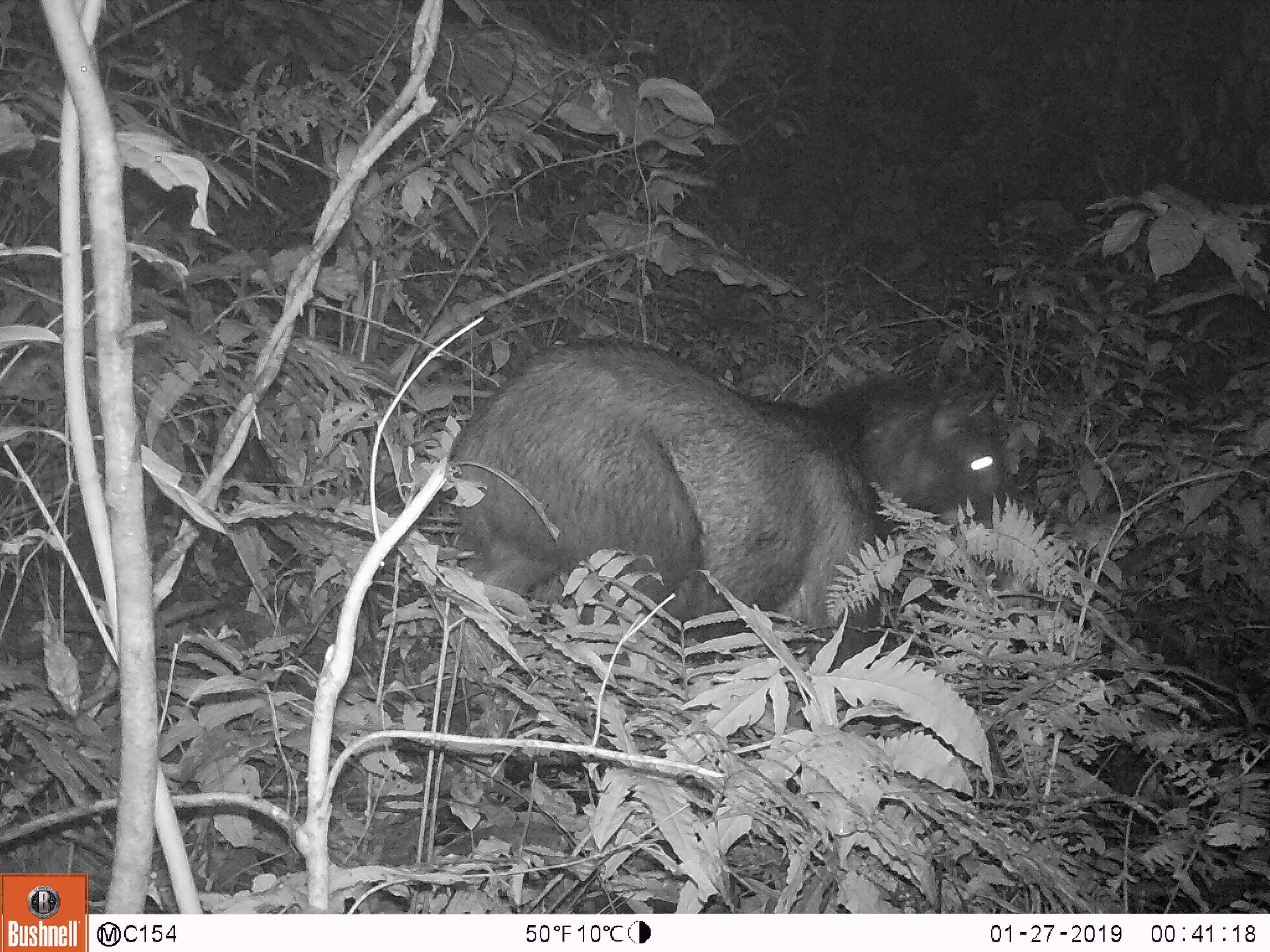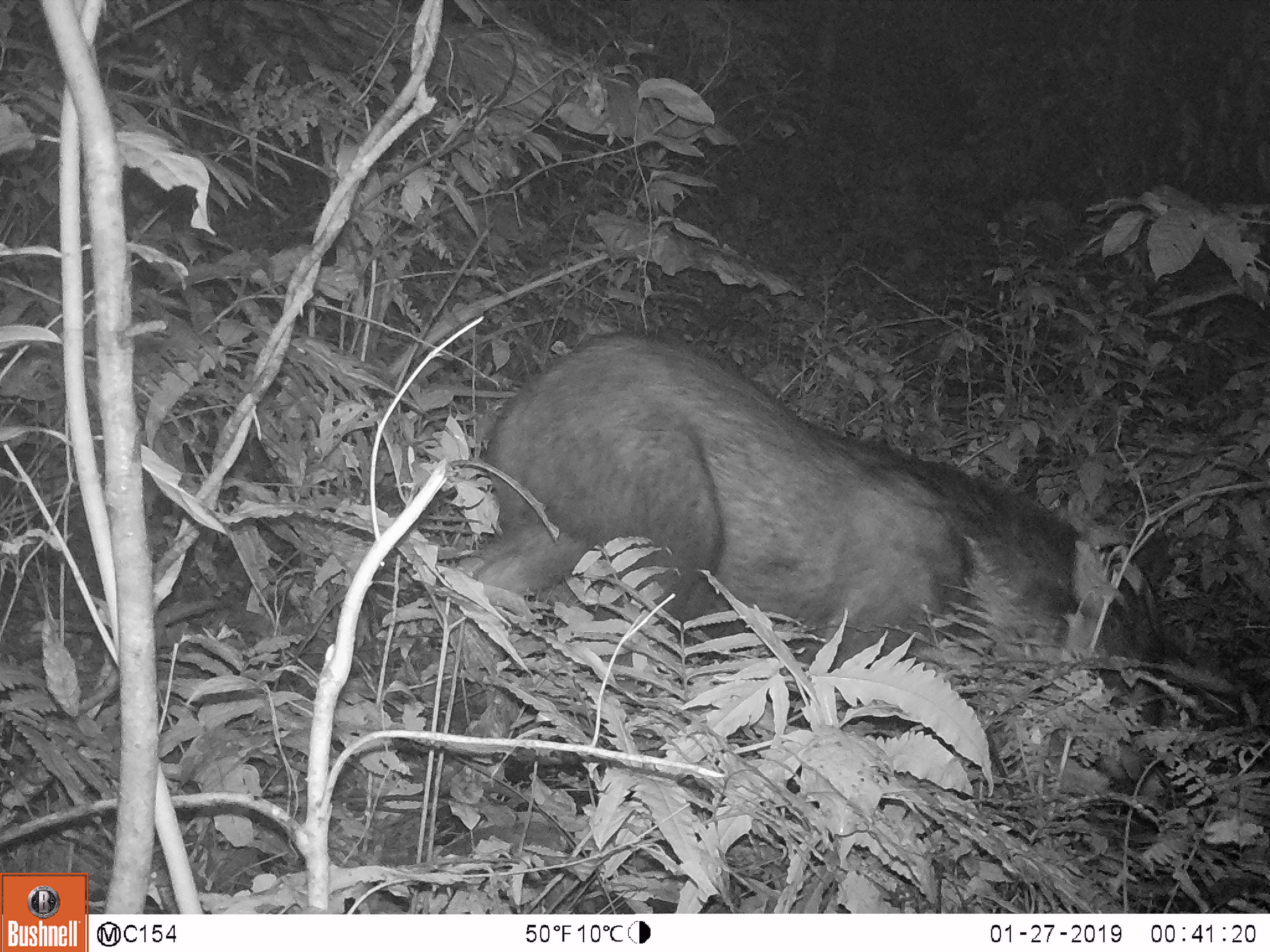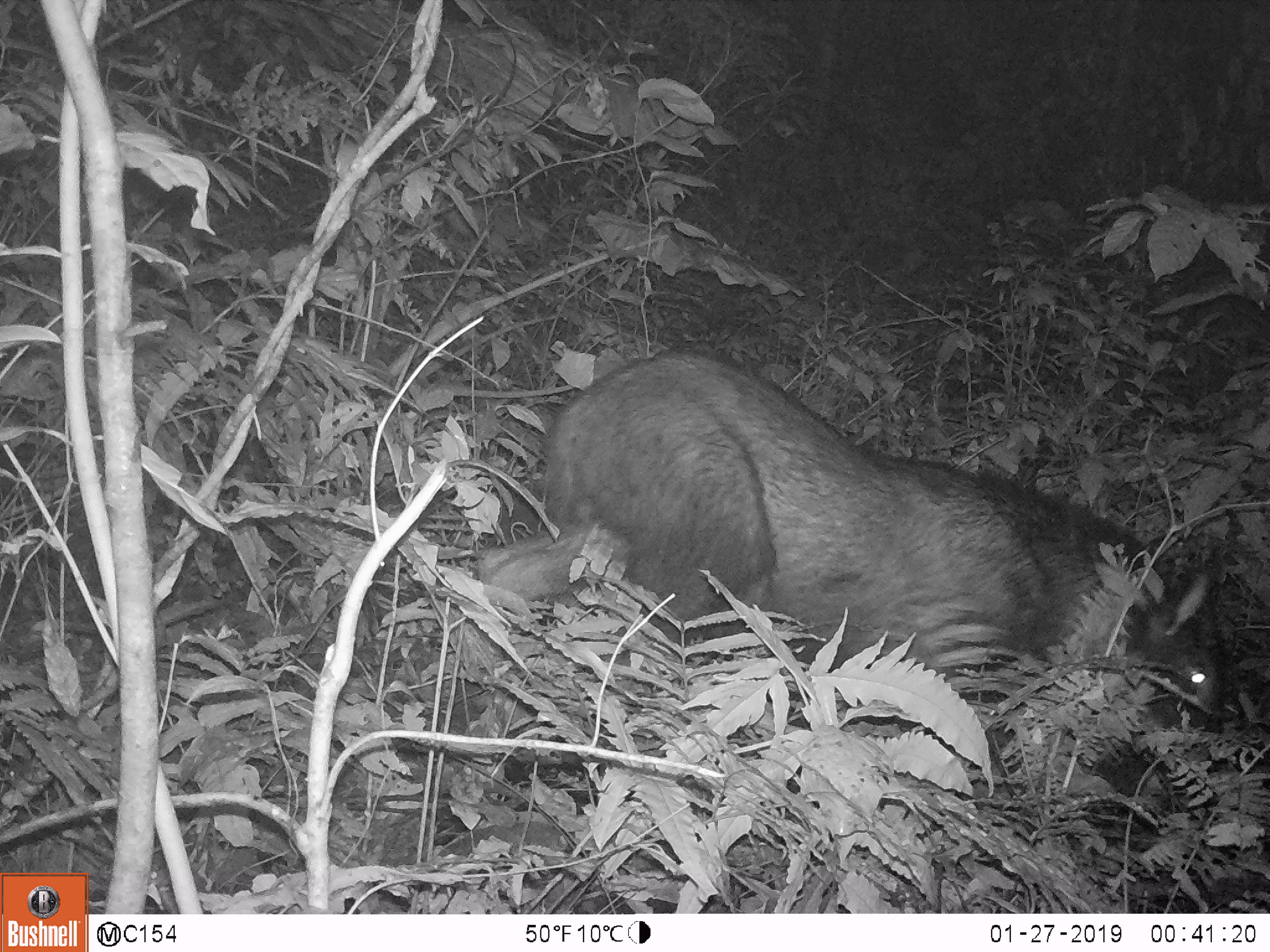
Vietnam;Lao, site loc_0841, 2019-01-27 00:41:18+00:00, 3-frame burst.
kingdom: Animalia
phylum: Chordata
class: Mammalia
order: Artiodactyla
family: Bovidae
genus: Capricornis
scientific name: Capricornis sumatraensis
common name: chinese serow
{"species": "chinese serow (Capricornis sumatraensis)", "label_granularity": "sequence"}